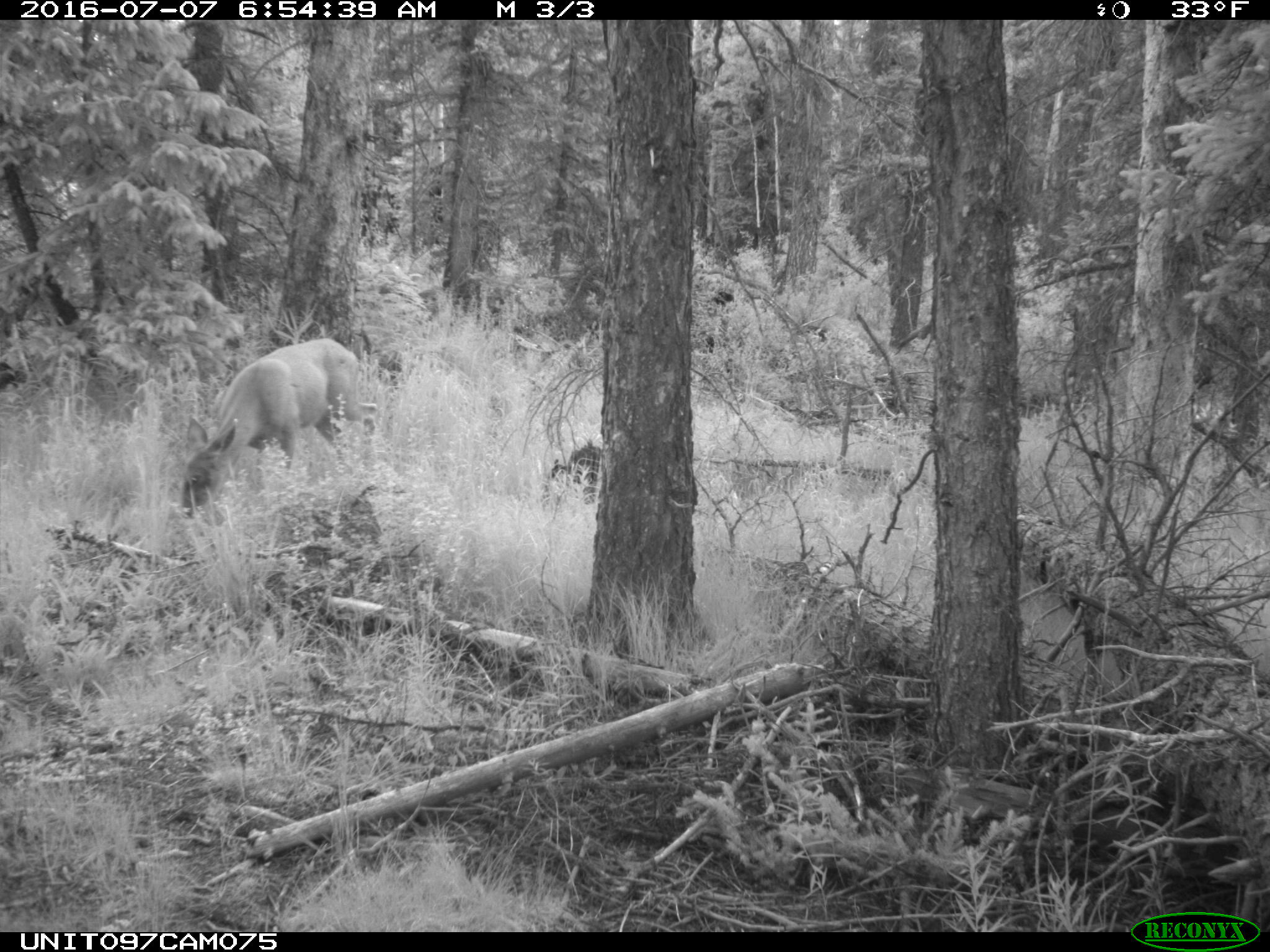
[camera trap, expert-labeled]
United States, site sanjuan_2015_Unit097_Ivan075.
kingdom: Animalia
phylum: Chordata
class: Mammalia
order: Artiodactyla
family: Cervidae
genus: Odocoileus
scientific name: Odocoileus hemionus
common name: mule deer